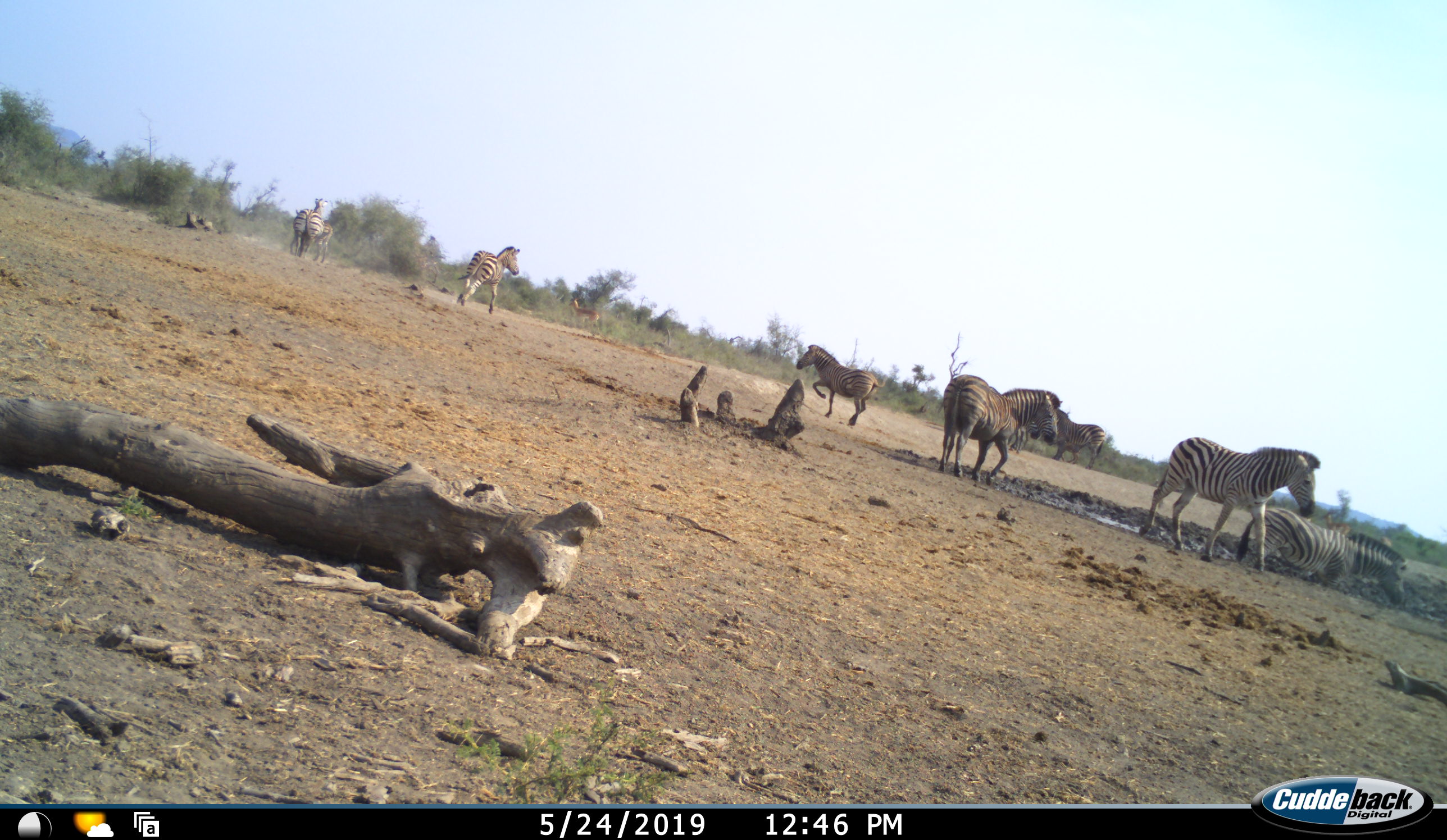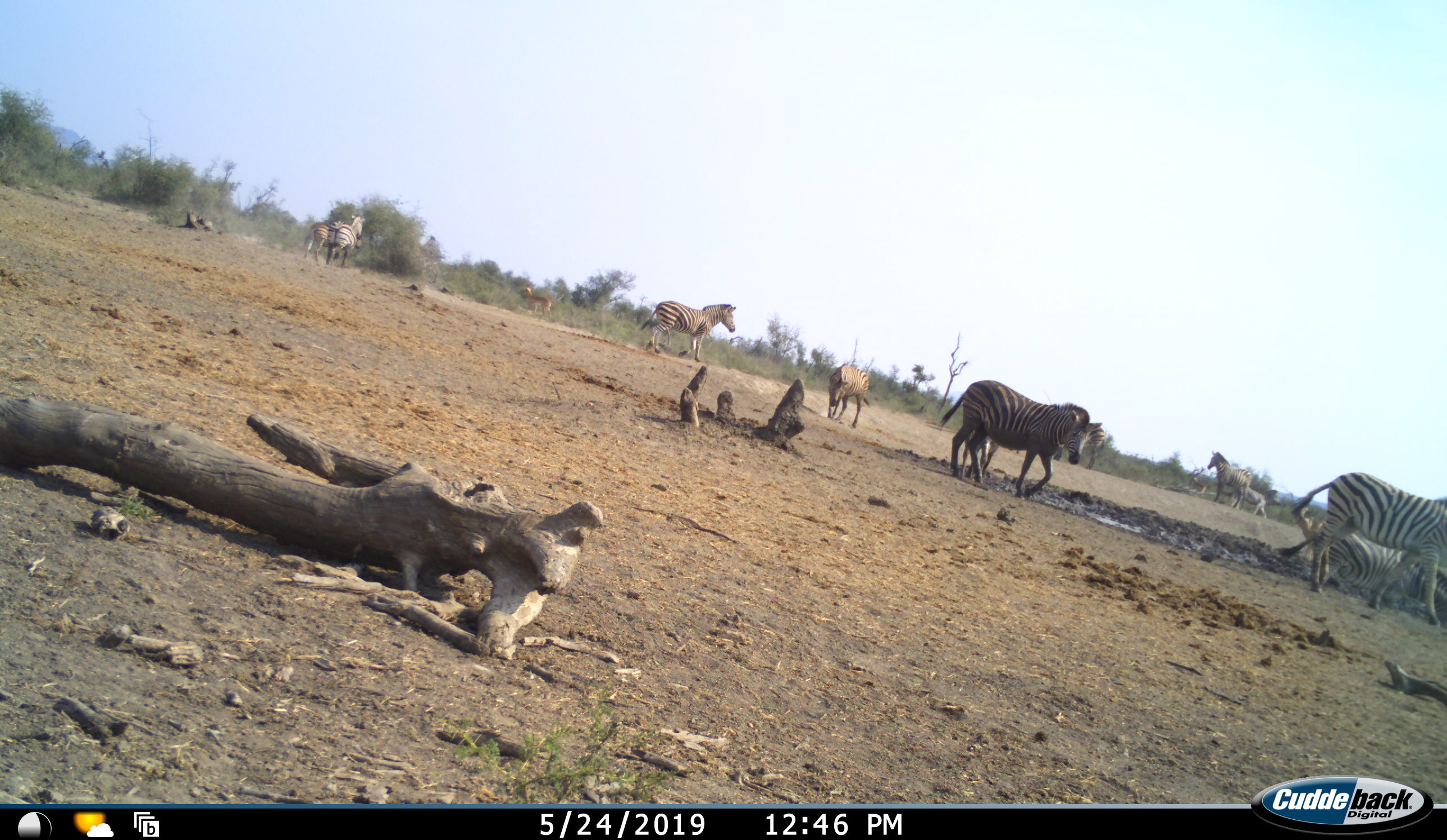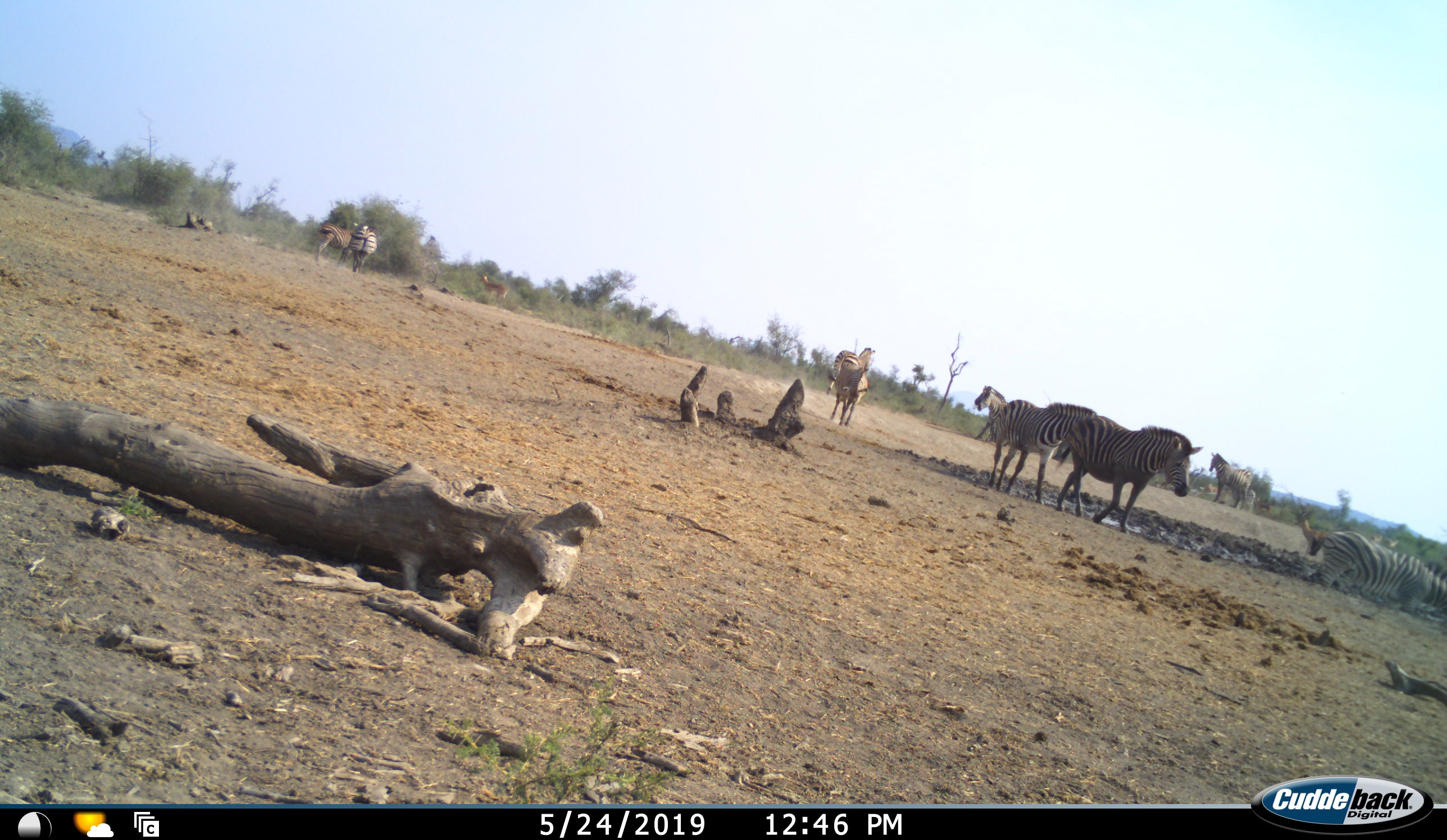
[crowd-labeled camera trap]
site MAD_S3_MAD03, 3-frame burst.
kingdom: Animalia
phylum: Chordata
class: Mammalia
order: Artiodactyla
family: Bovidae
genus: Aepyceros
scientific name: Aepyceros melampus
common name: impala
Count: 1.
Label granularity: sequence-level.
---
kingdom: Animalia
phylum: Chordata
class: Mammalia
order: Perissodactyla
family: Equidae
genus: Equus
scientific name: Equus quagga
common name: plains zebra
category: zebraplains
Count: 11-50.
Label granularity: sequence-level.